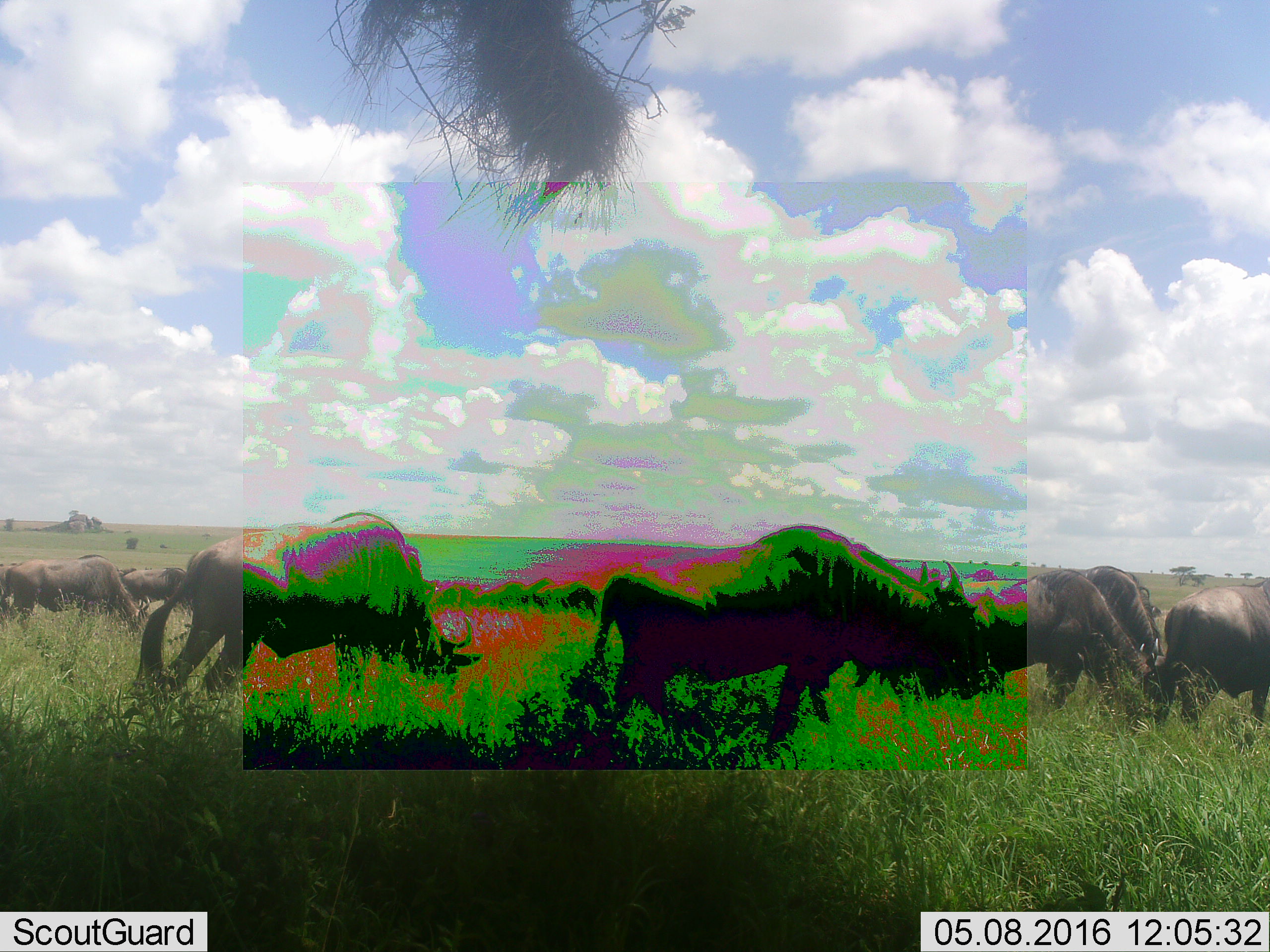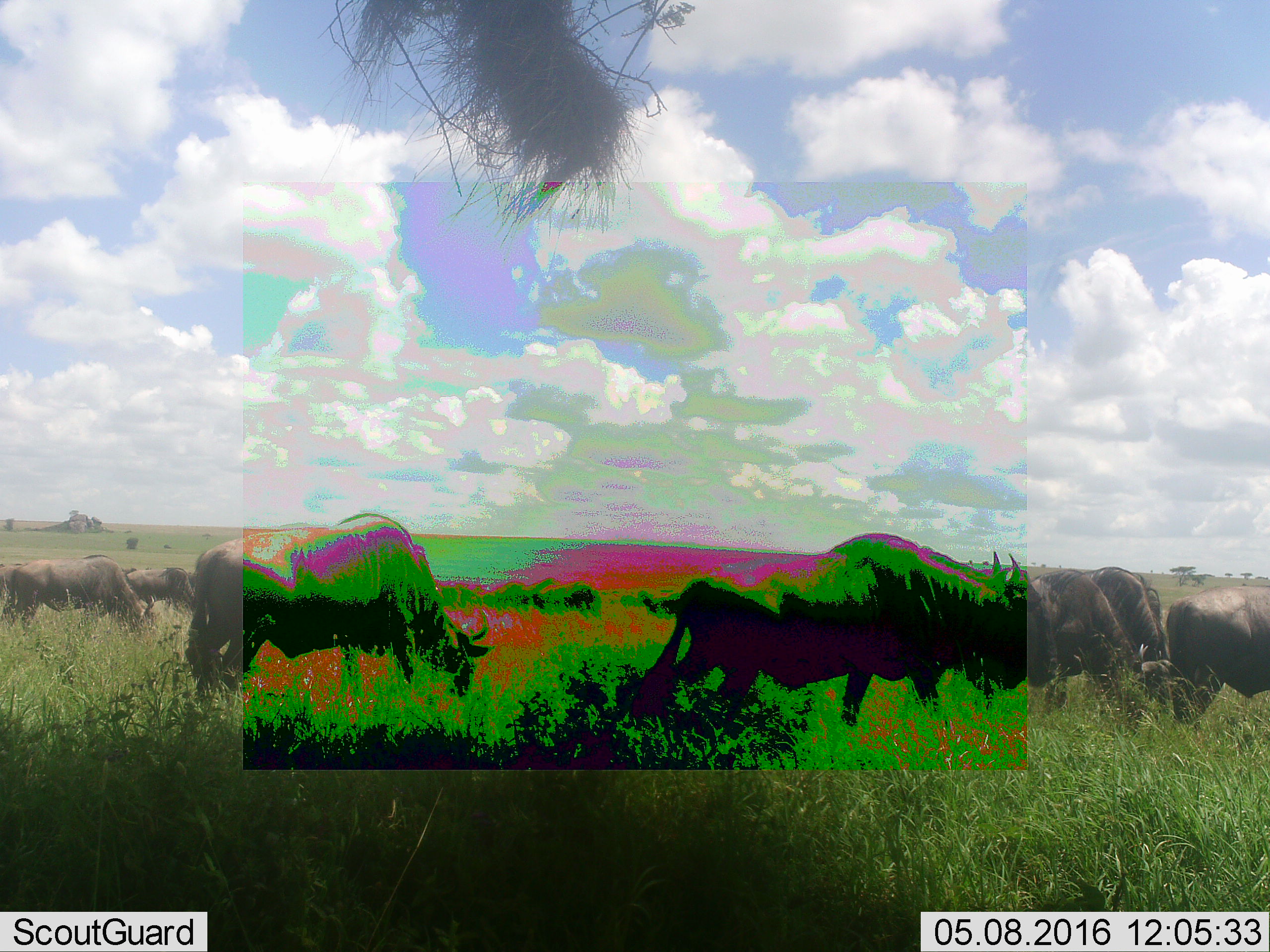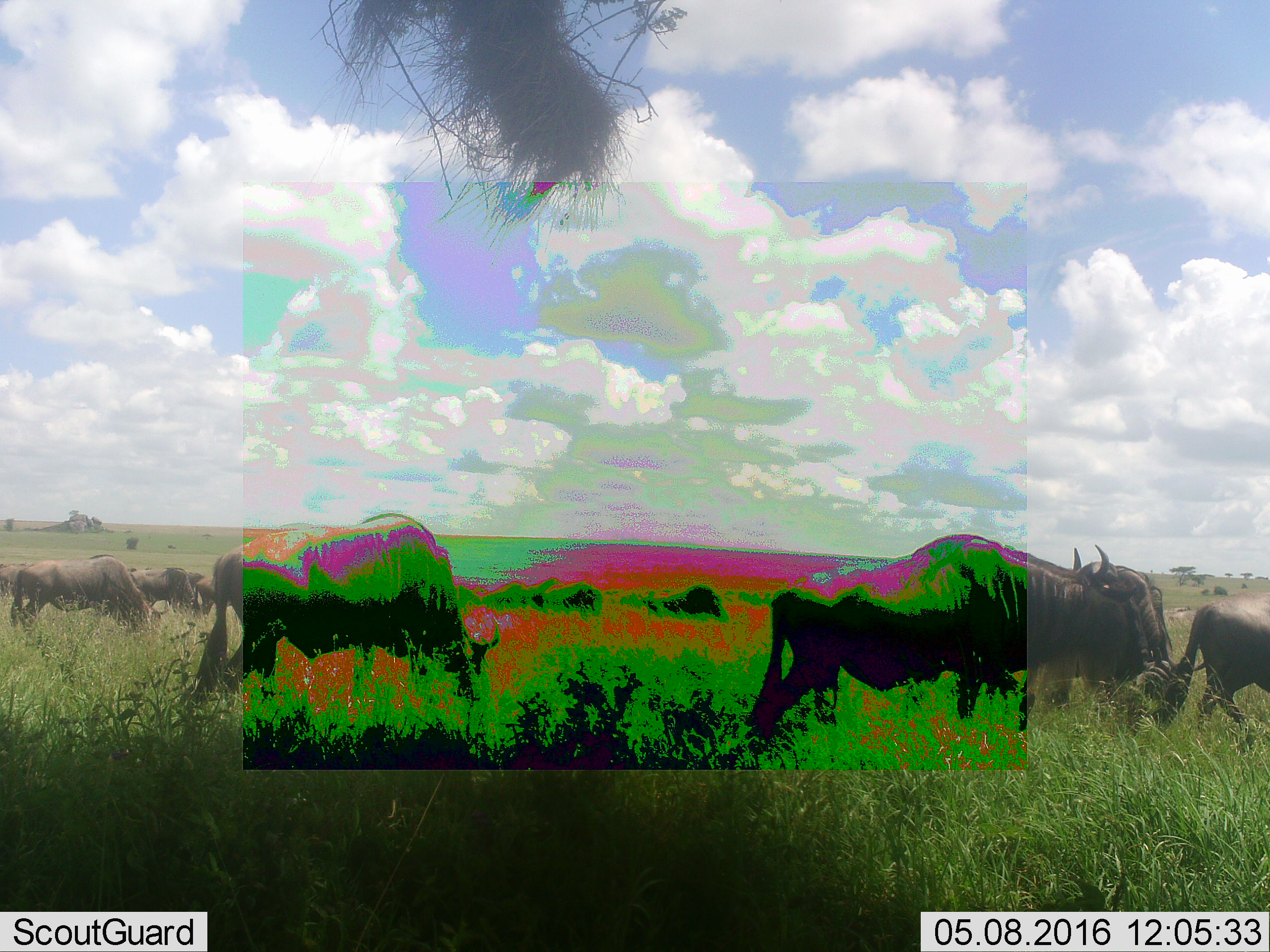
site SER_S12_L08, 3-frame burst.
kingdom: Animalia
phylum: Chordata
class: Mammalia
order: Artiodactyla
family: Bovidae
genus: Connochaetes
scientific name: Connochaetes taurinus taurinus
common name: blue wildebeest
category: wildebeestblue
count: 11-50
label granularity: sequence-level